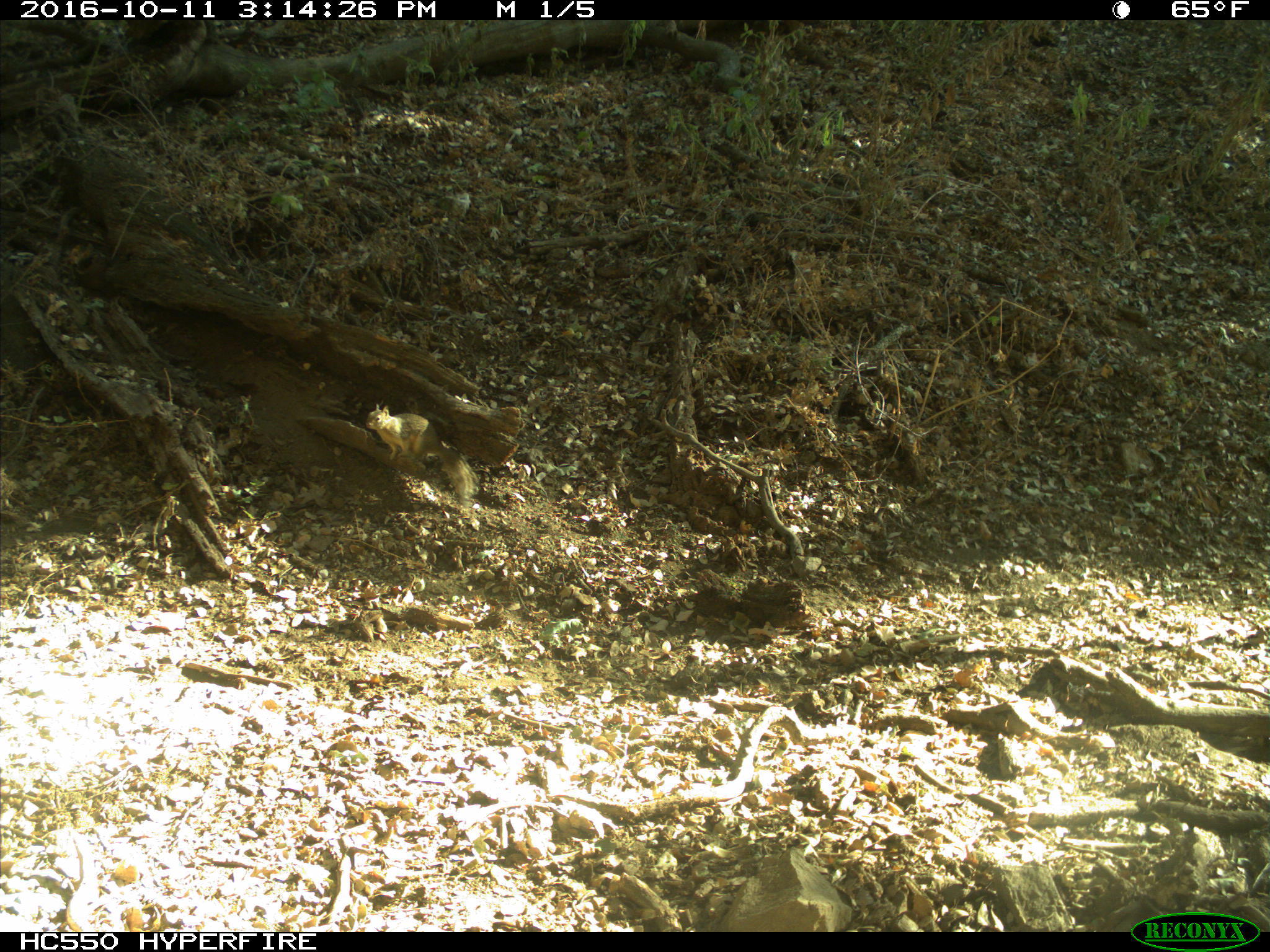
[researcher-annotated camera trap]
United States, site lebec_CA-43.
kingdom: Animalia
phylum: Chordata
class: Mammalia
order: Rodentia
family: Sciuridae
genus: Otospermophilus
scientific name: Otospermophilus beecheyi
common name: california ground squirrel